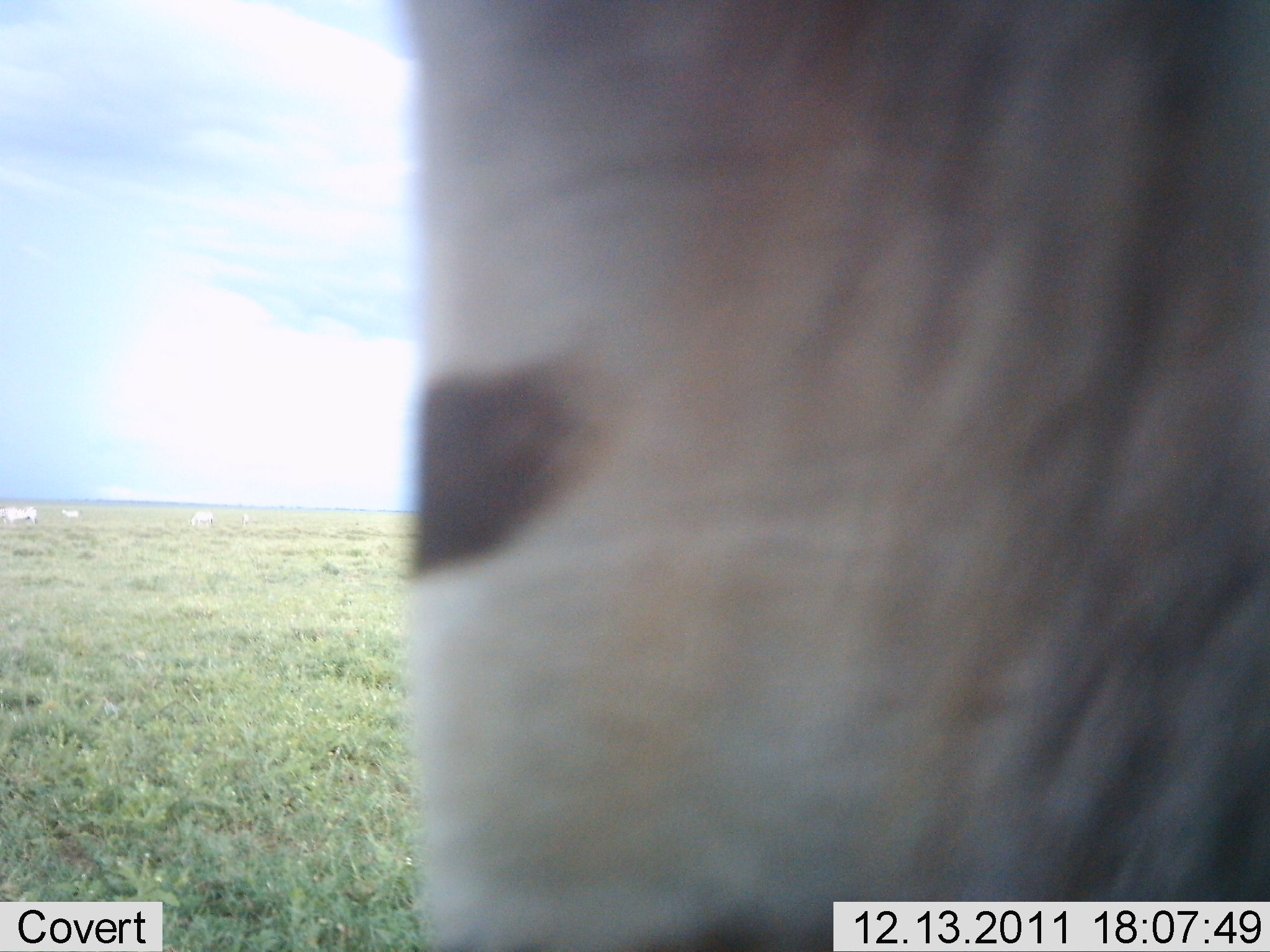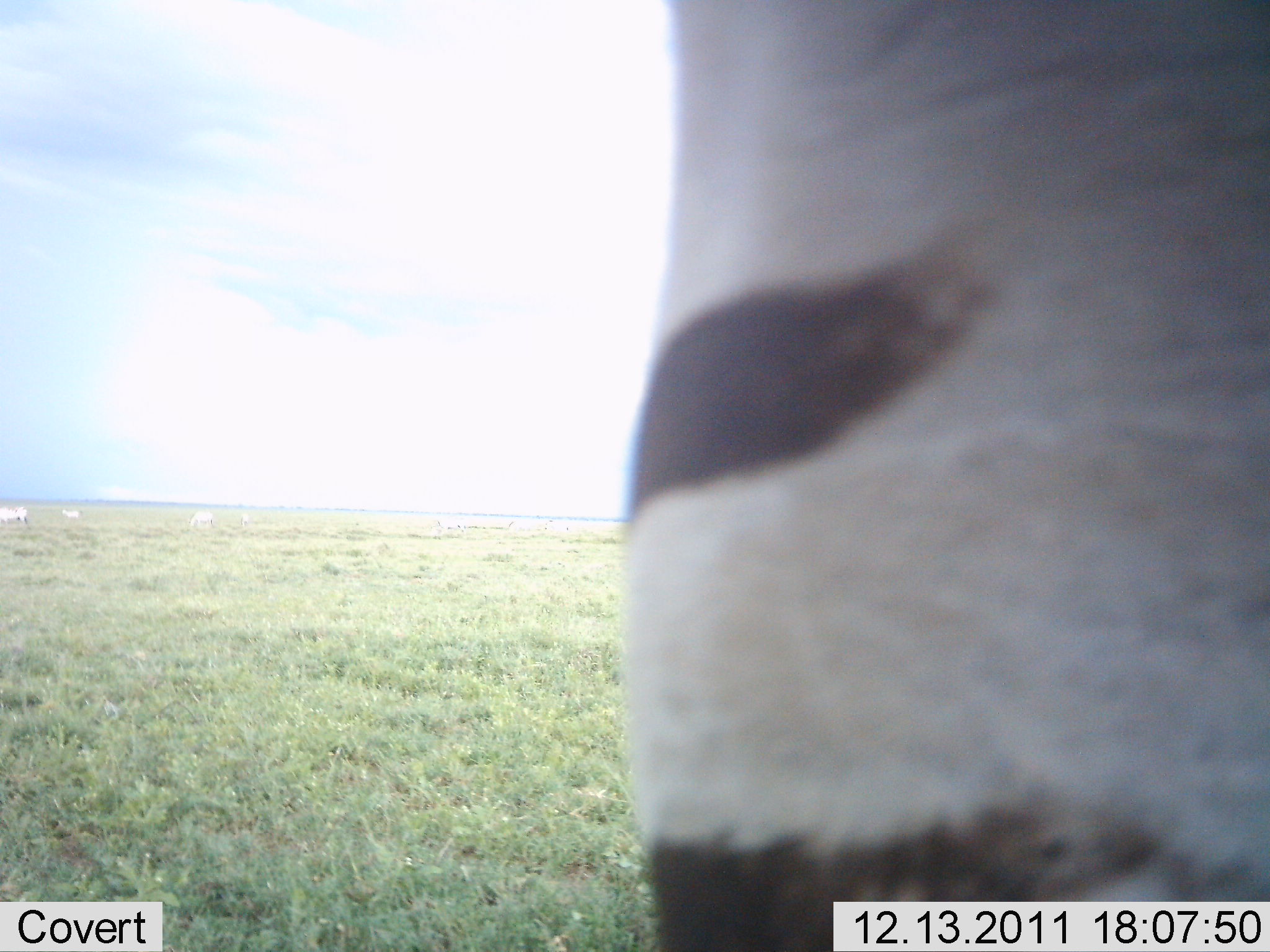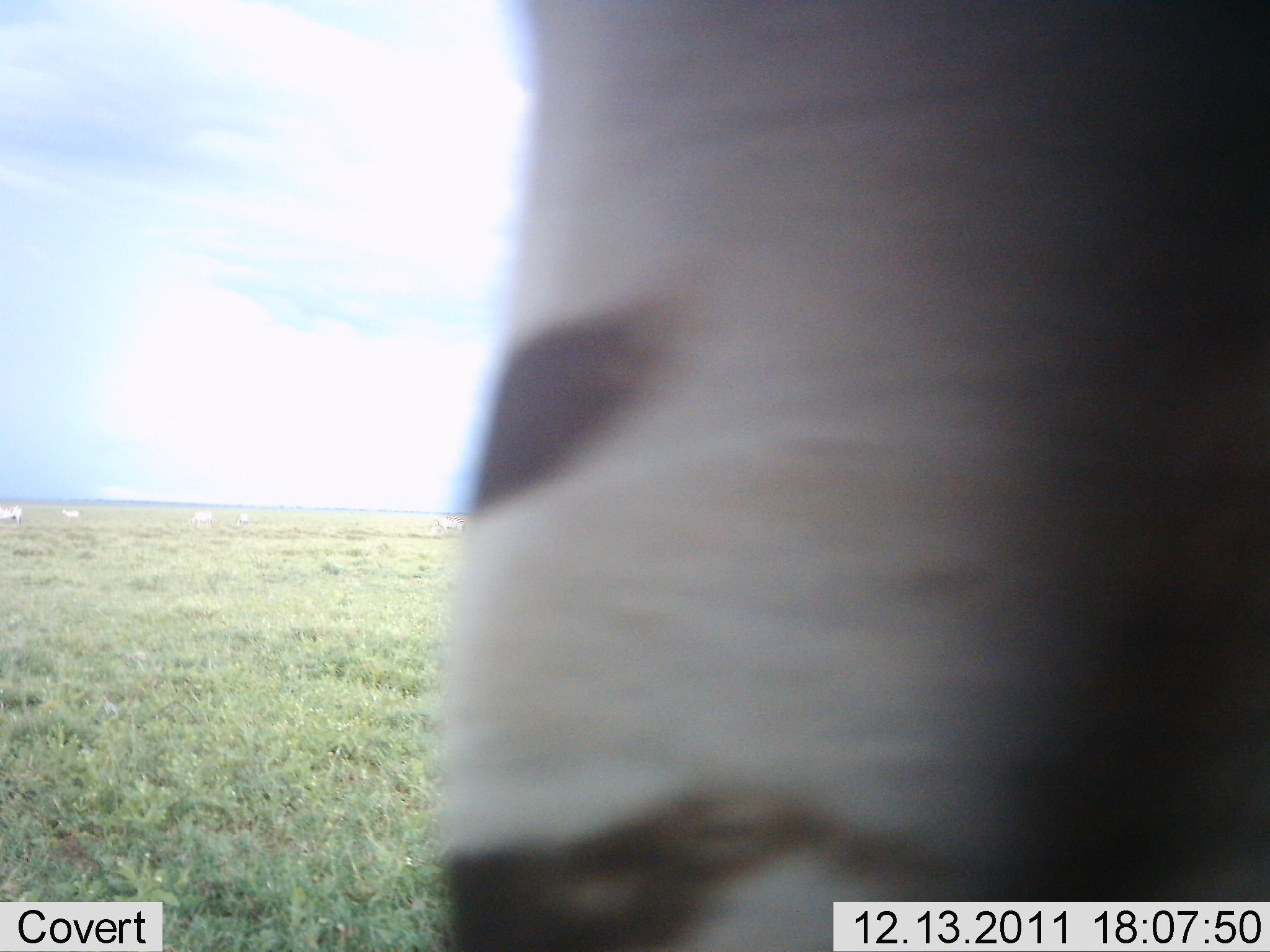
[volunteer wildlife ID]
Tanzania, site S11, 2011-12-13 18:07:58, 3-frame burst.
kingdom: Animalia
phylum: Chordata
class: Mammalia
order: Perissodactyla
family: Equidae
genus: Equus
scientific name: Equus quagga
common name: plains zebra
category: zebra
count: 1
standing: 62%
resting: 0%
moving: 38%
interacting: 0%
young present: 0%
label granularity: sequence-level